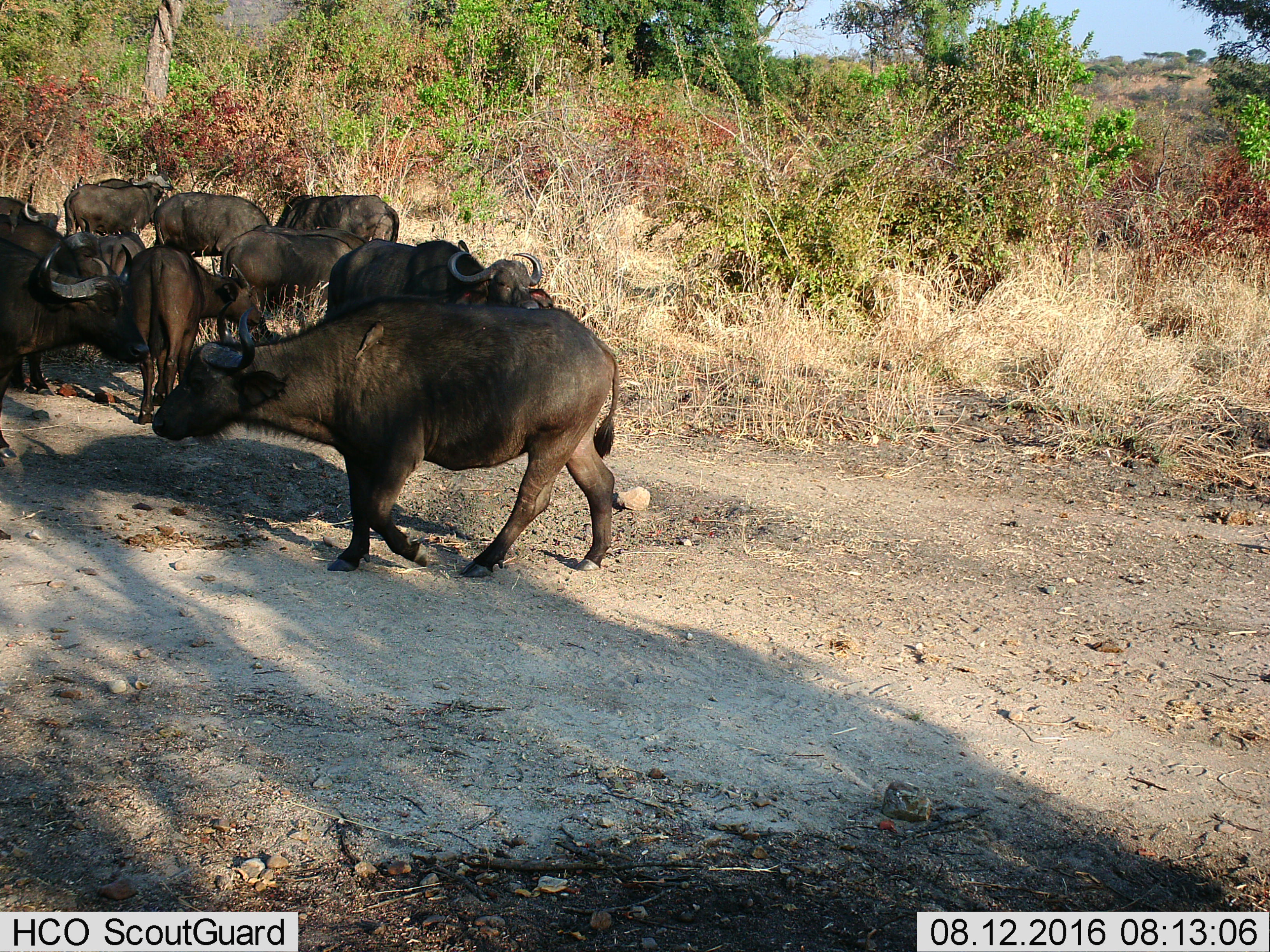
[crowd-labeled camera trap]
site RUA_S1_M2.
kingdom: Animalia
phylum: Chordata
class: Mammalia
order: Artiodactyla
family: Bovidae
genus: Syncerus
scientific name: Syncerus caffer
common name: african buffalo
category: buffalo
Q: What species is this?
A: Buffalo (african buffalo) (Syncerus caffer).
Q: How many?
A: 11-50.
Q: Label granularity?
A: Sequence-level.